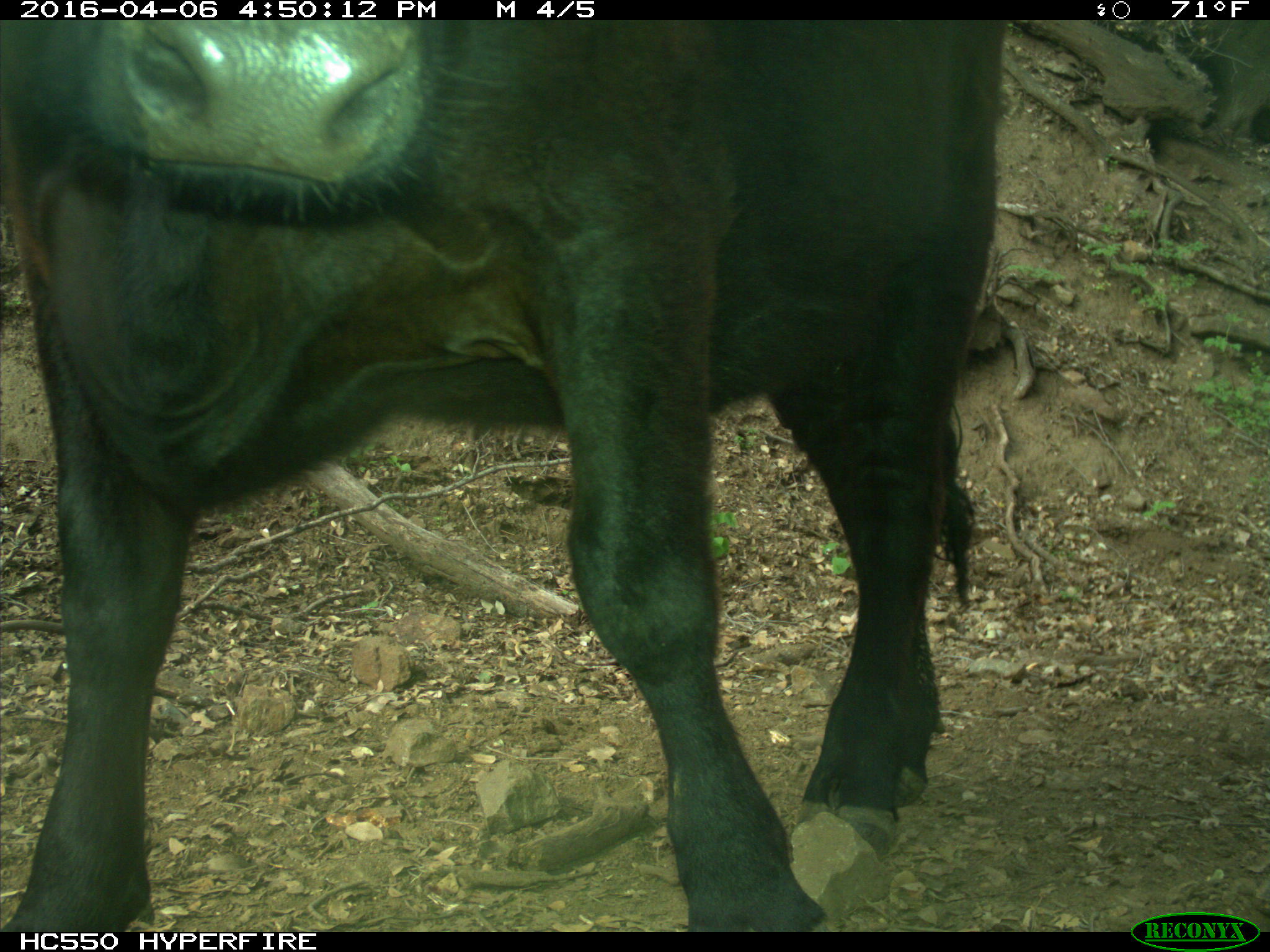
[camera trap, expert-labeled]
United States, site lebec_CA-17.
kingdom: Animalia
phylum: Chordata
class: Mammalia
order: Artiodactyla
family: Bovidae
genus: Bos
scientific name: Bos taurus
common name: domestic cow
Bos taurus (domestic cow).